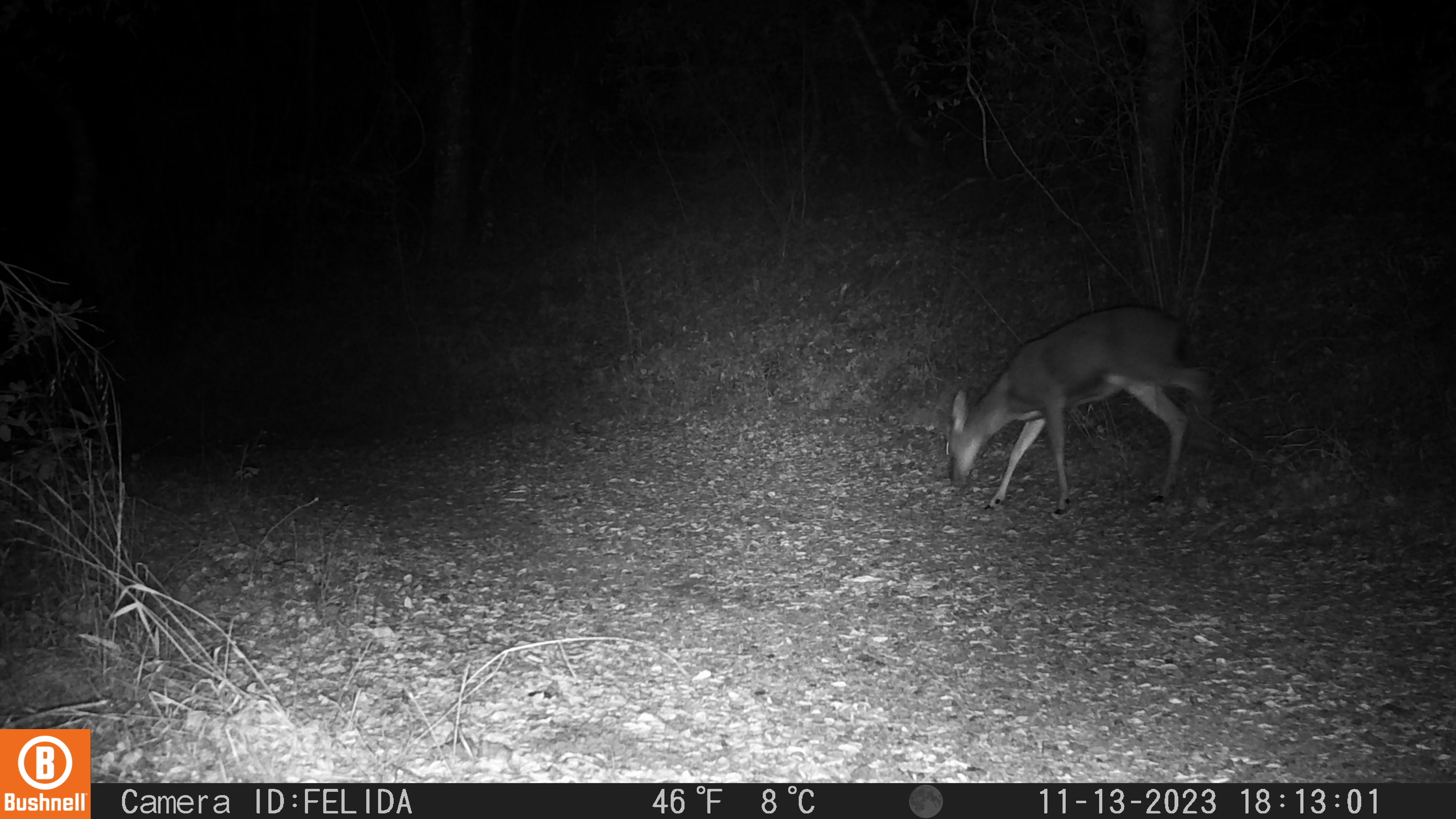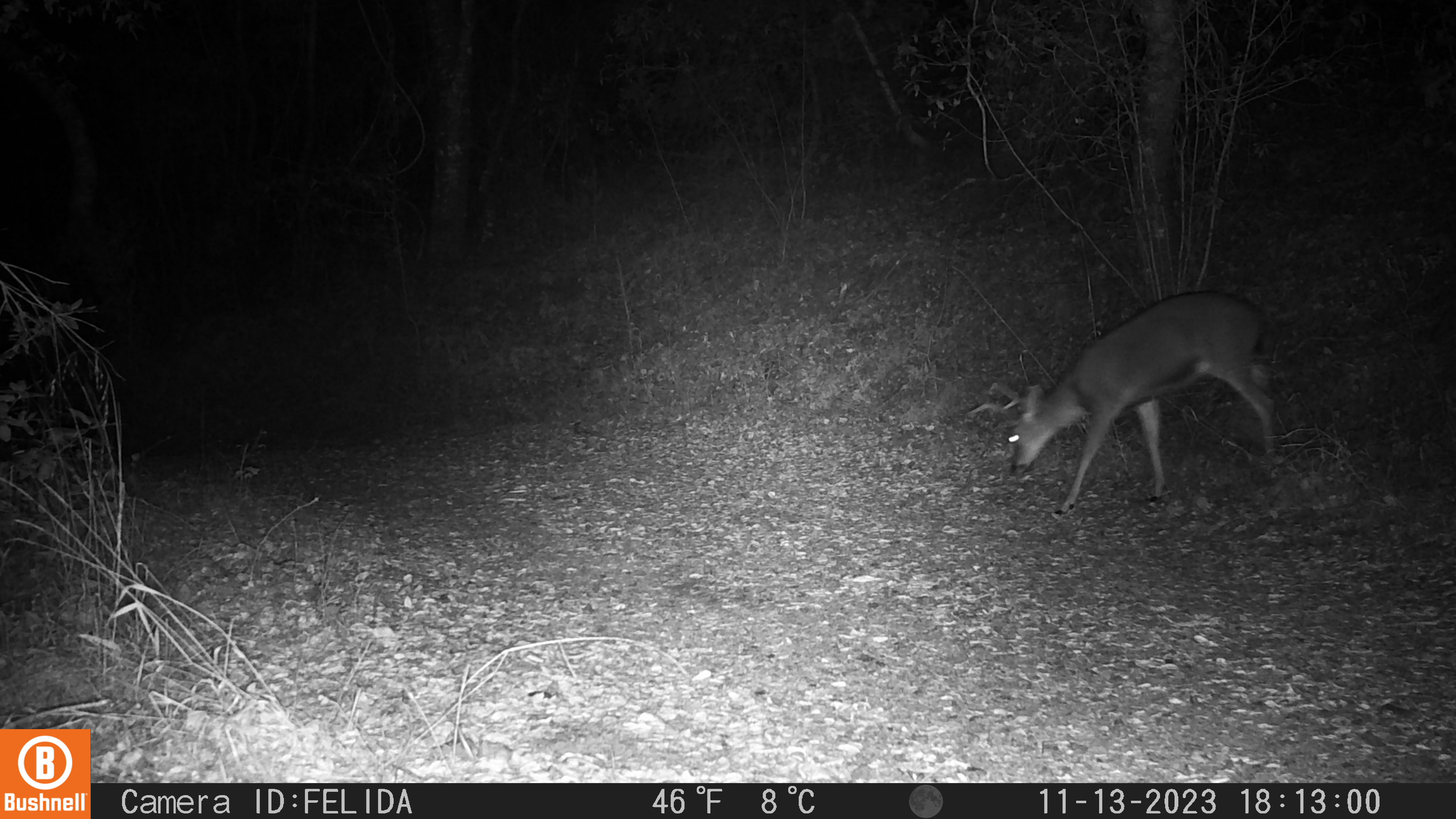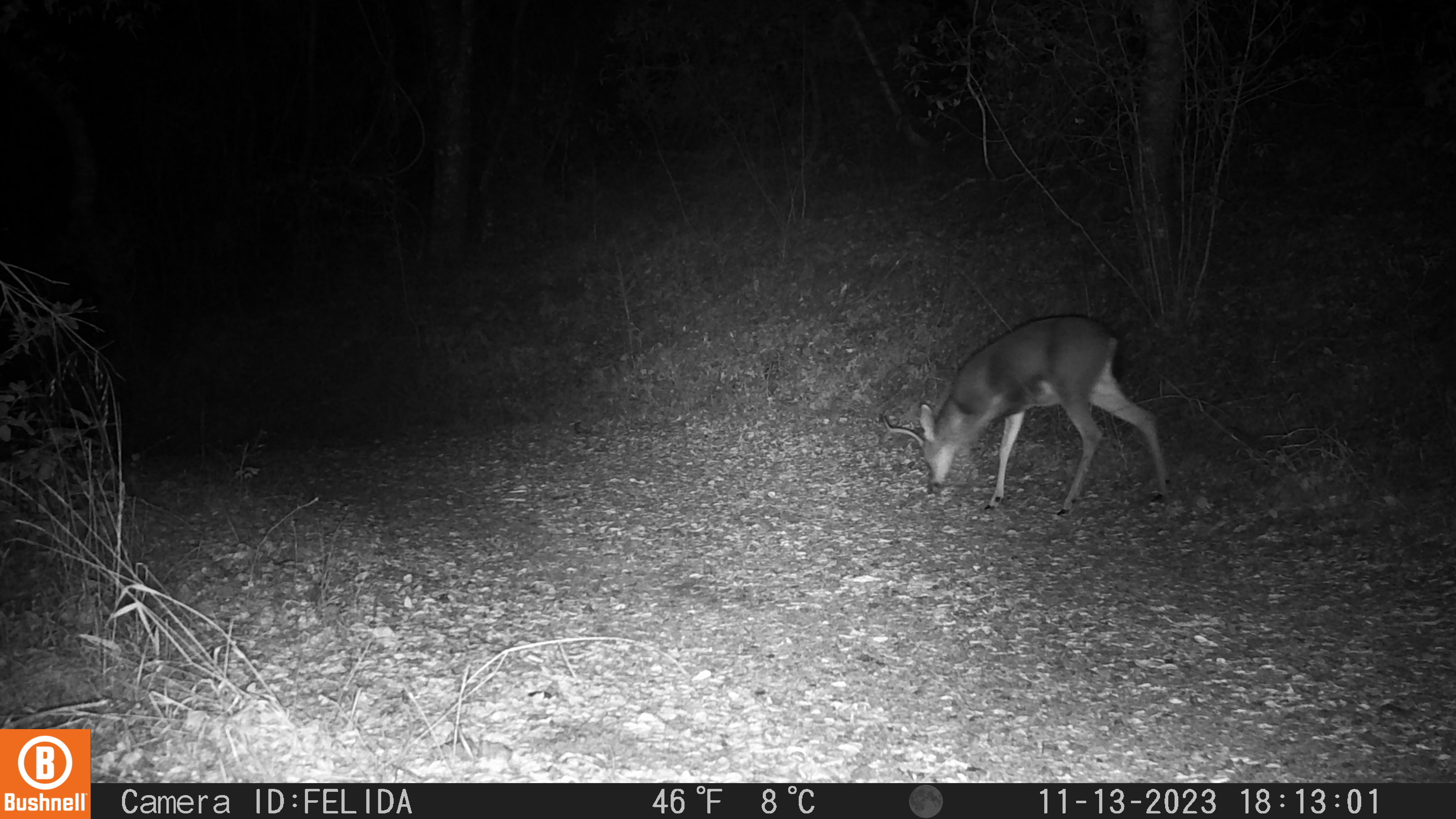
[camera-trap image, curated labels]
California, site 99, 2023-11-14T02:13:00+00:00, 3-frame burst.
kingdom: Animalia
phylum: Chordata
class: Mammalia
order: Artiodactyla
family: Cervidae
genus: Odocoileus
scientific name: Odocoileus hemionus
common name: mule deer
Mule deer (Odocoileus hemionus).